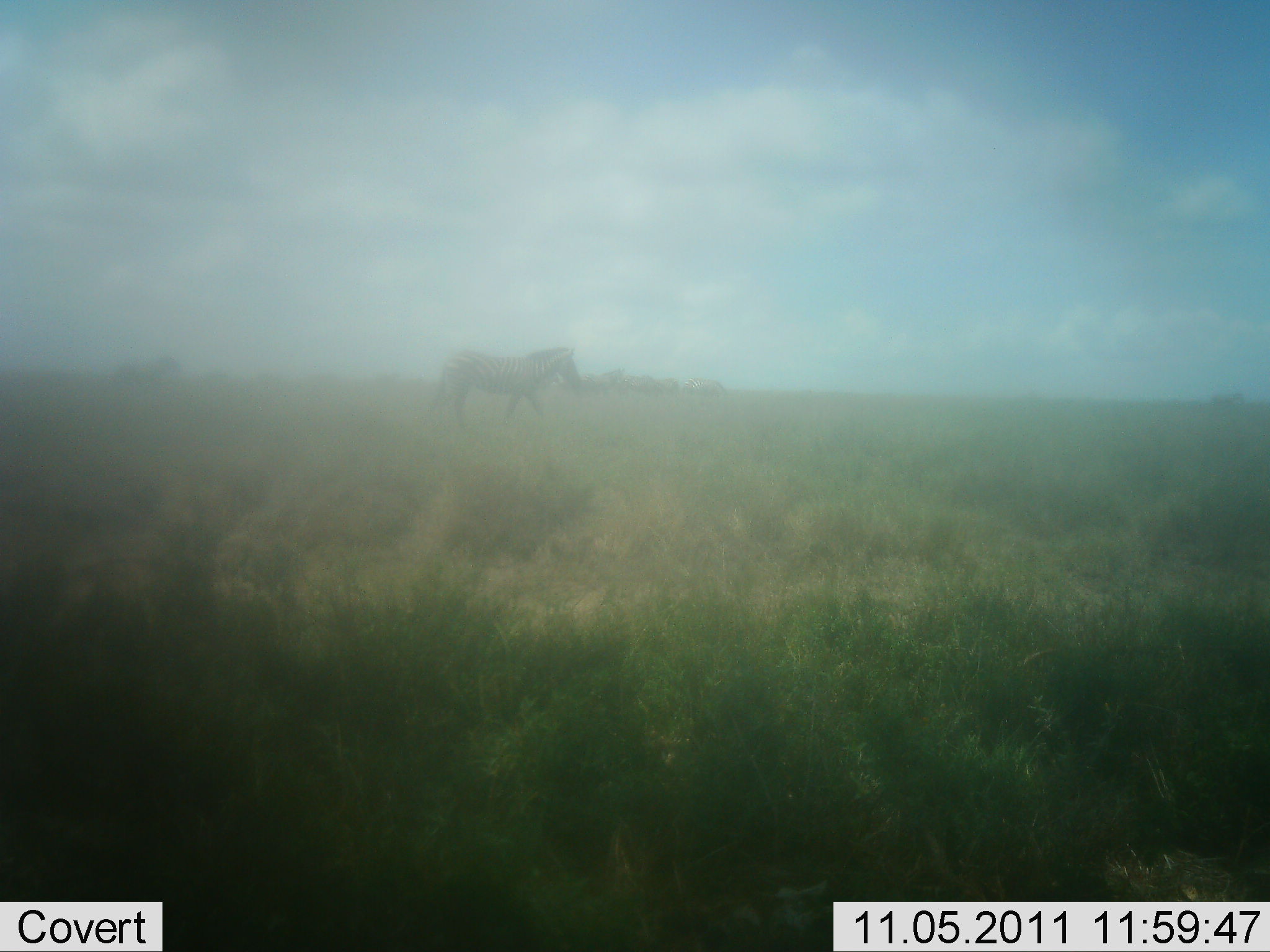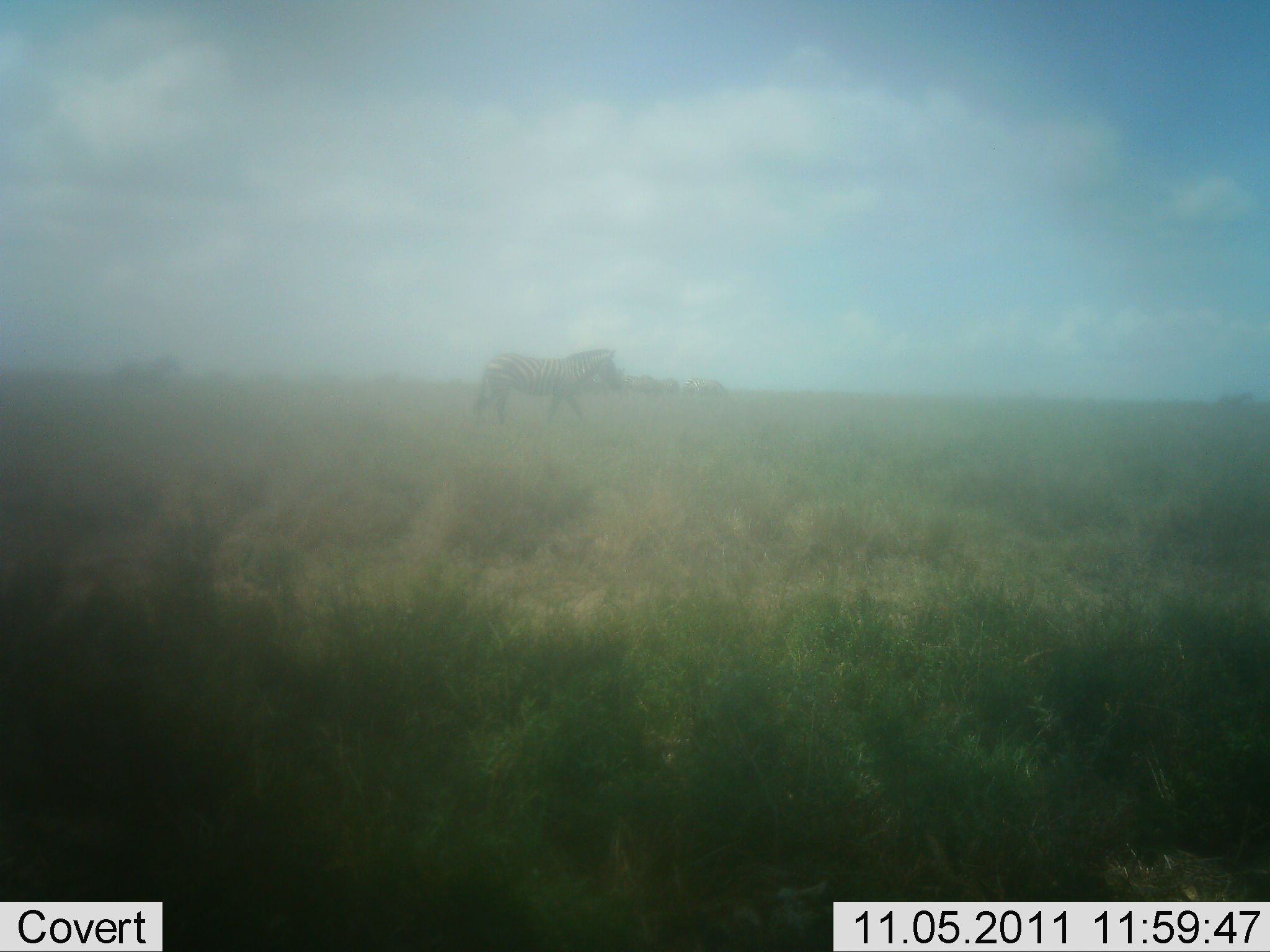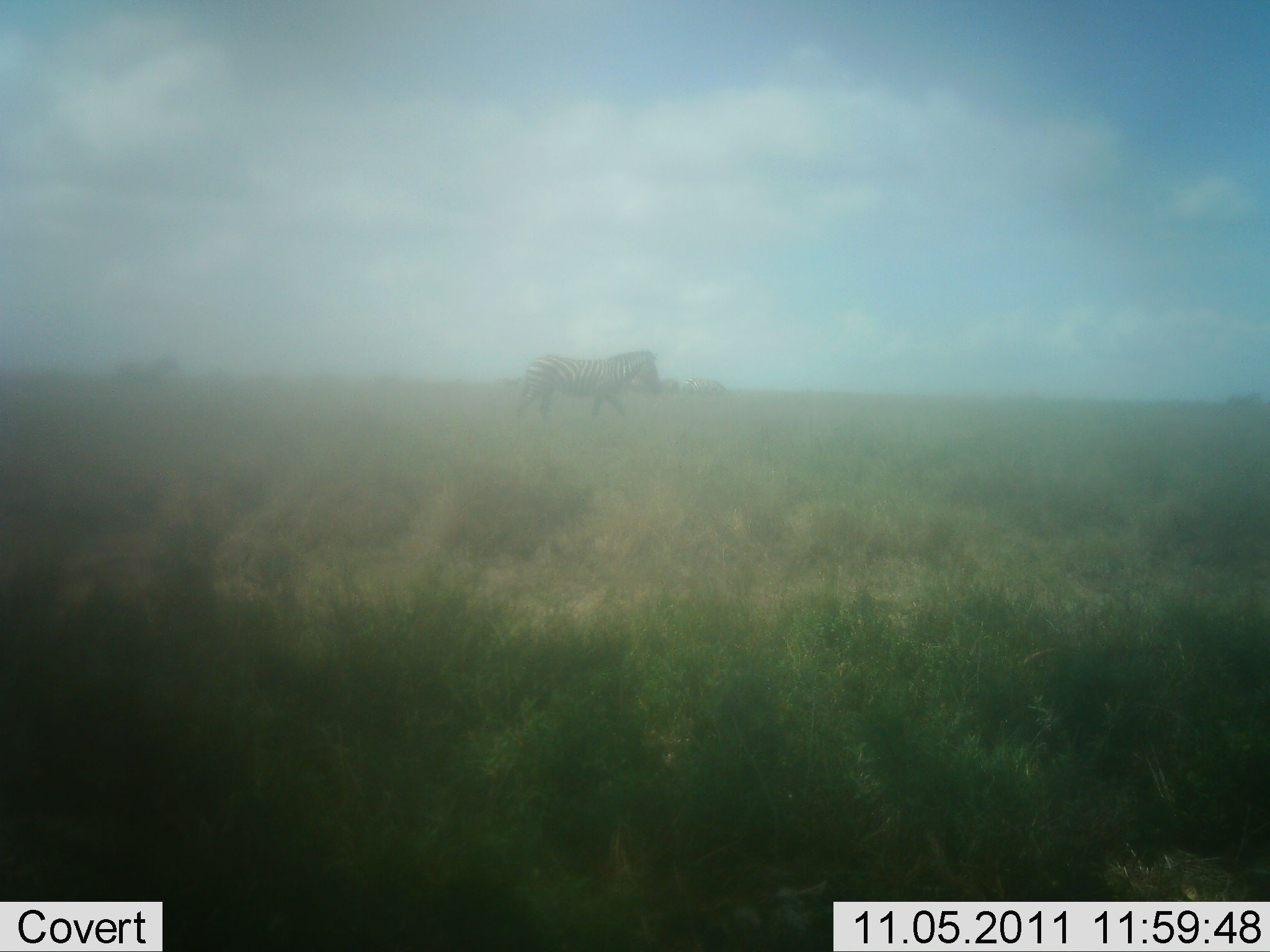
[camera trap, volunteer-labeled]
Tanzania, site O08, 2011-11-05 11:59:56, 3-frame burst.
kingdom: Animalia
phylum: Chordata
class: Mammalia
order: Perissodactyla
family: Equidae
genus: Equus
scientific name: Equus quagga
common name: plains zebra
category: zebra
Zebra (plains zebra) (Equus quagga), count 1. Behavior (volunteer vote fractions): standing 0%, resting 0%, moving 100%, interacting 0%. Young present (vote fraction): 0%. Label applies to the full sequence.